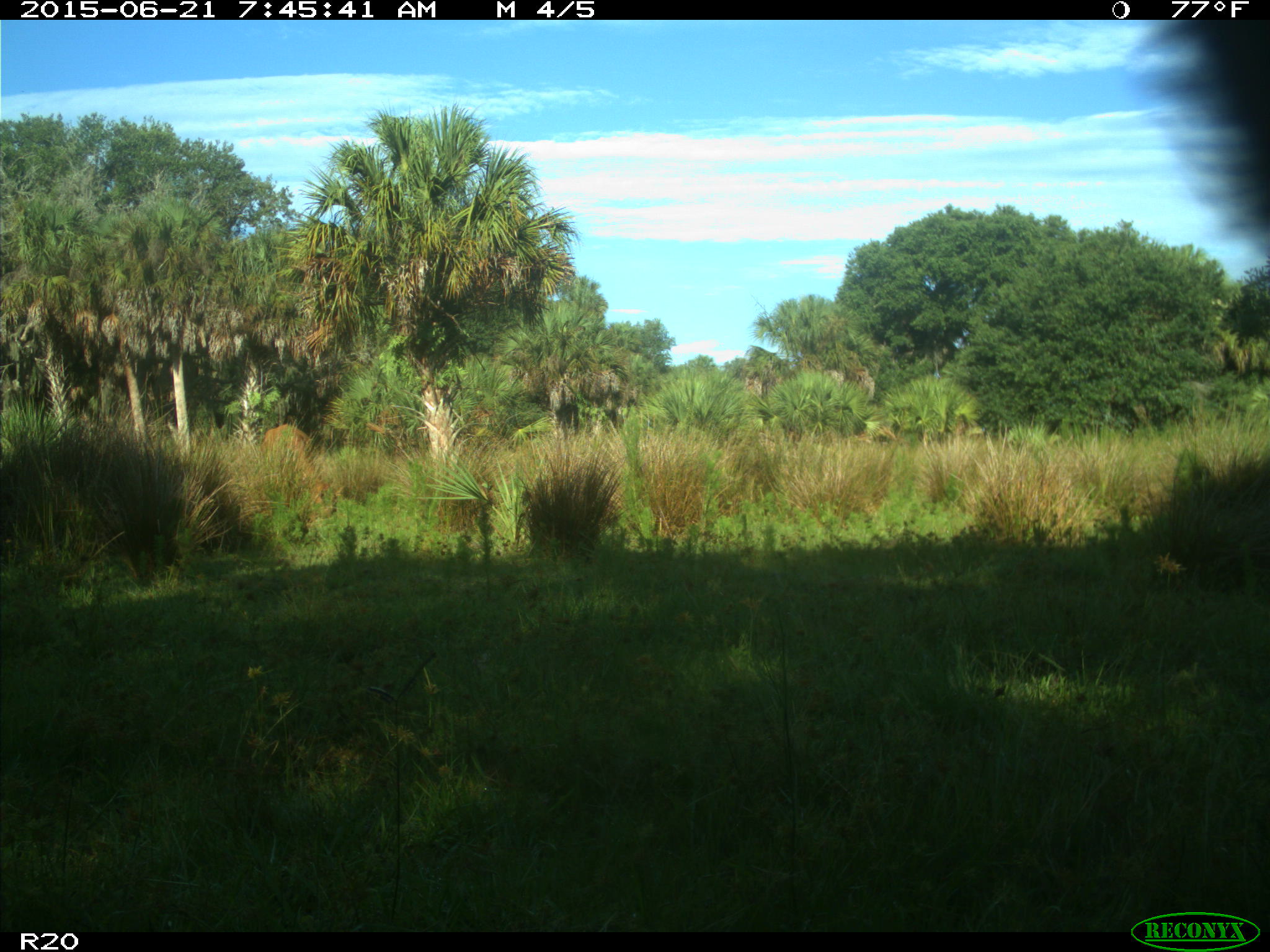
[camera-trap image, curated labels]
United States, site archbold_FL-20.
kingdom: Animalia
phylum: Chordata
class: Mammalia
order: Artiodactyla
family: Bovidae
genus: Bos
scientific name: Bos taurus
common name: domestic cow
Bos taurus (domestic cow).